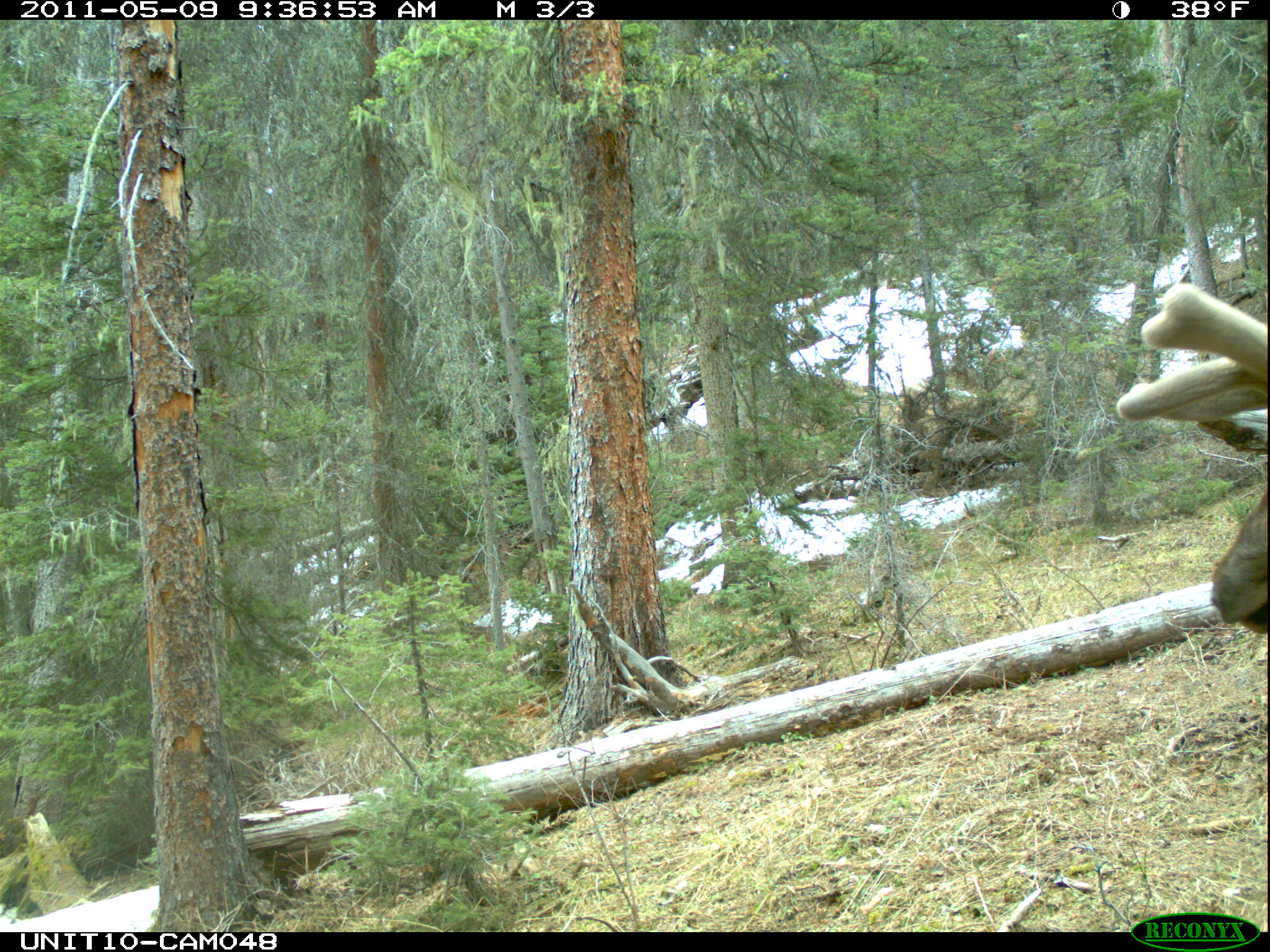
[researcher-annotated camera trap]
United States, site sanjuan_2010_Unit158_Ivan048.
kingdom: Animalia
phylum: Chordata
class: Mammalia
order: Artiodactyla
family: Cervidae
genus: Cervus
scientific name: Cervus elaphus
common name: red deer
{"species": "Cervus elaphus (red deer)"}